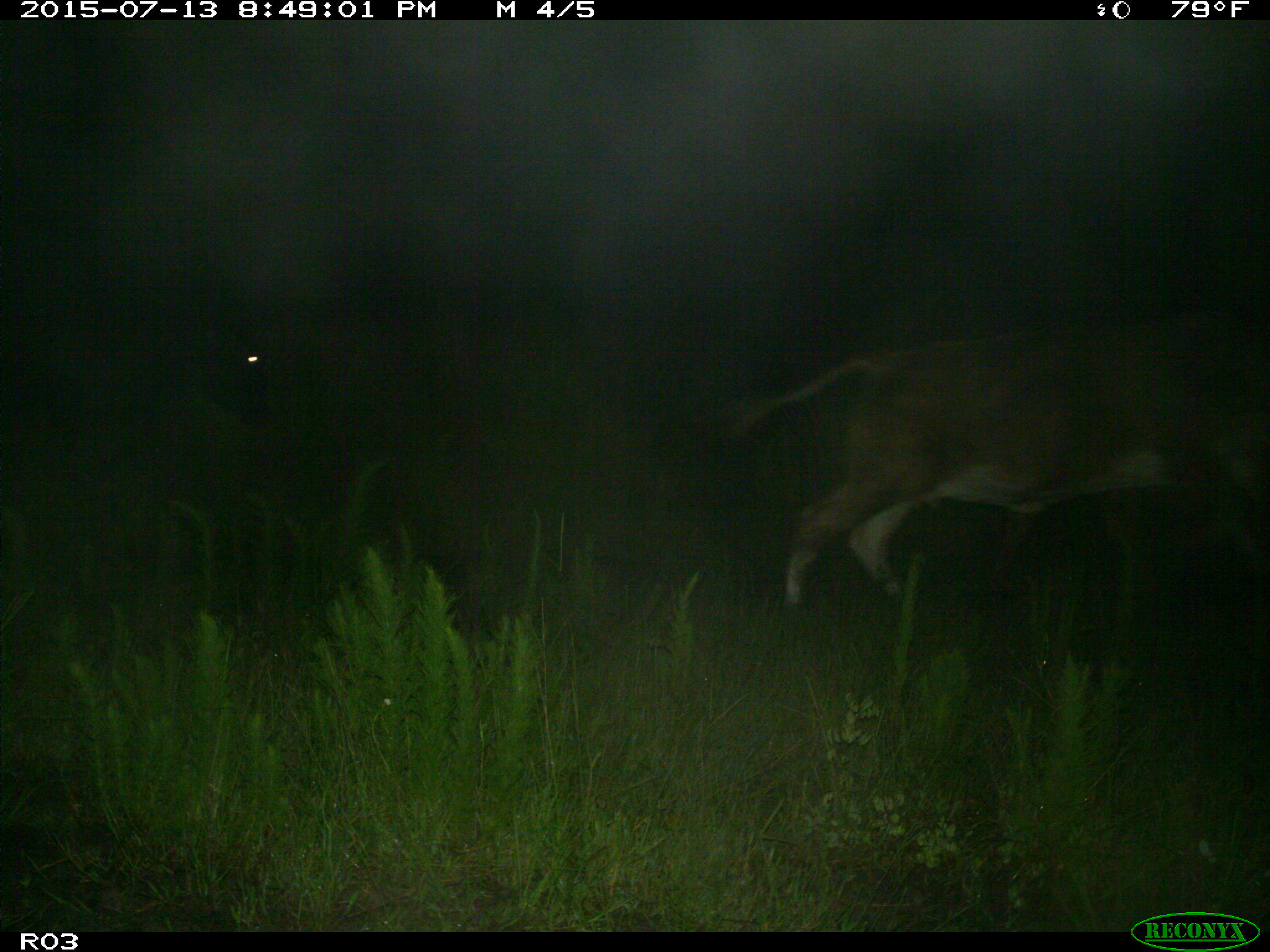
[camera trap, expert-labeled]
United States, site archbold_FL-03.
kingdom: Animalia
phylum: Chordata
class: Mammalia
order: Artiodactyla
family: Bovidae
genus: Bos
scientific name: Bos taurus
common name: domestic cow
Bos taurus (domestic cow).